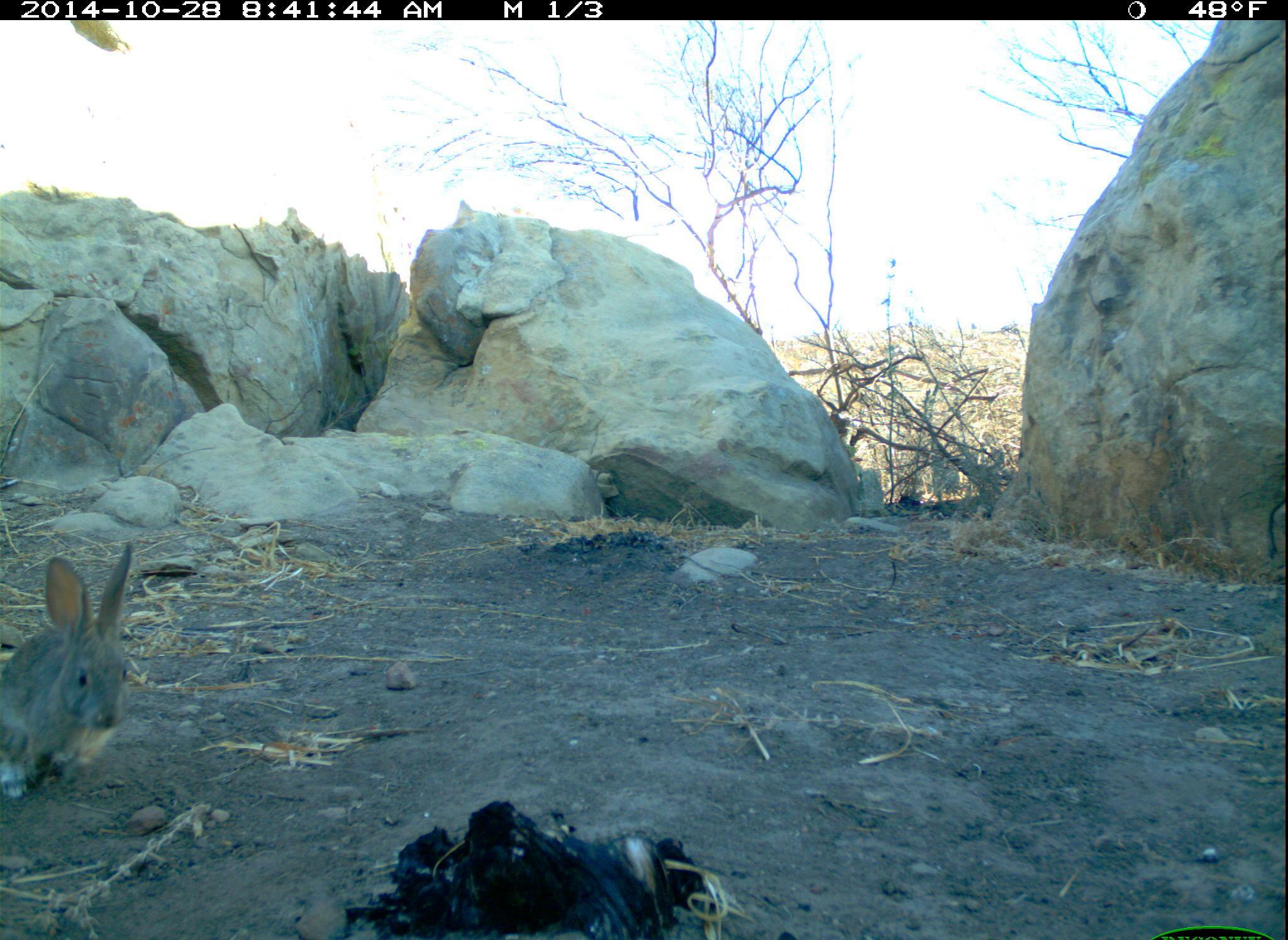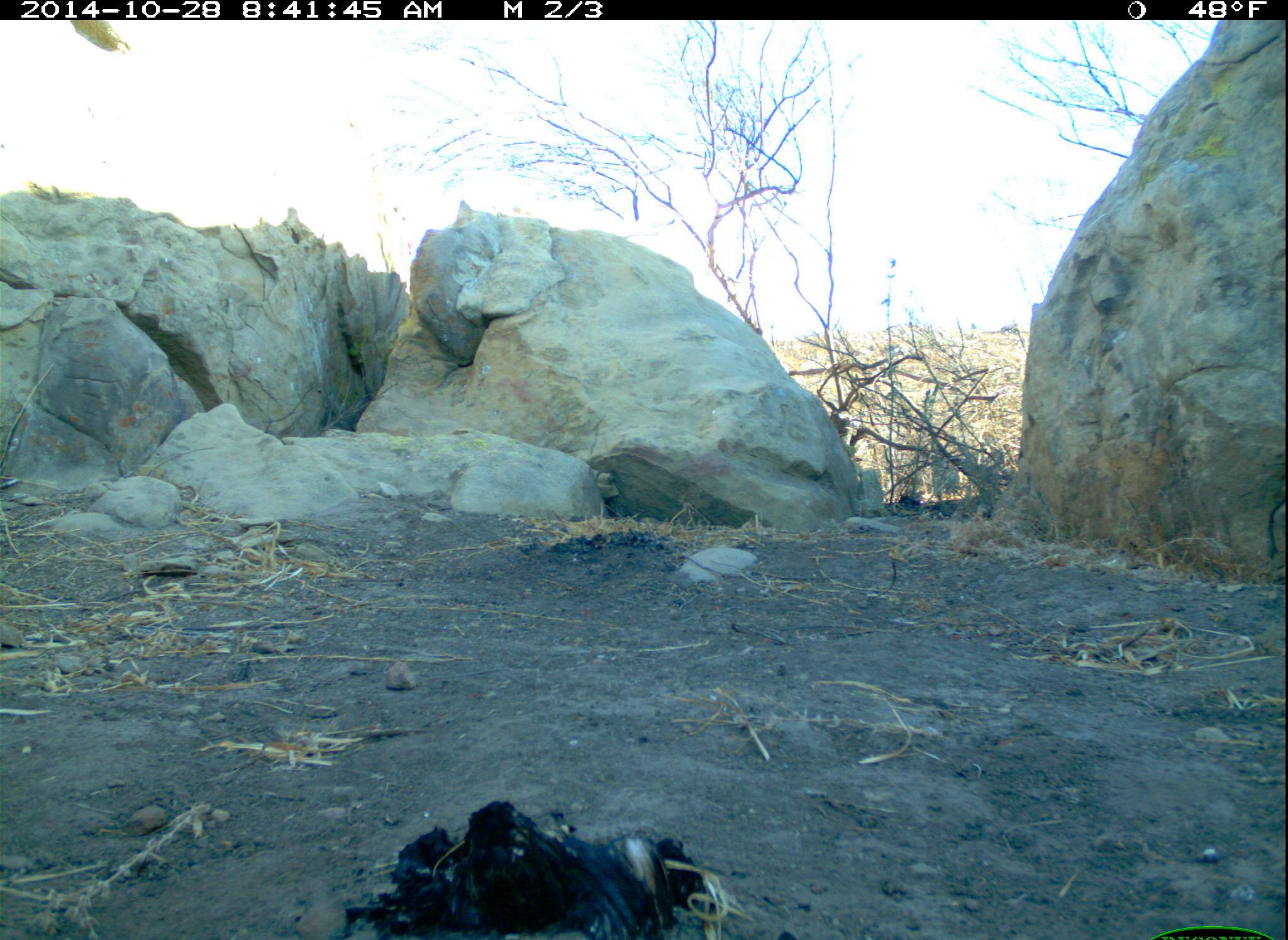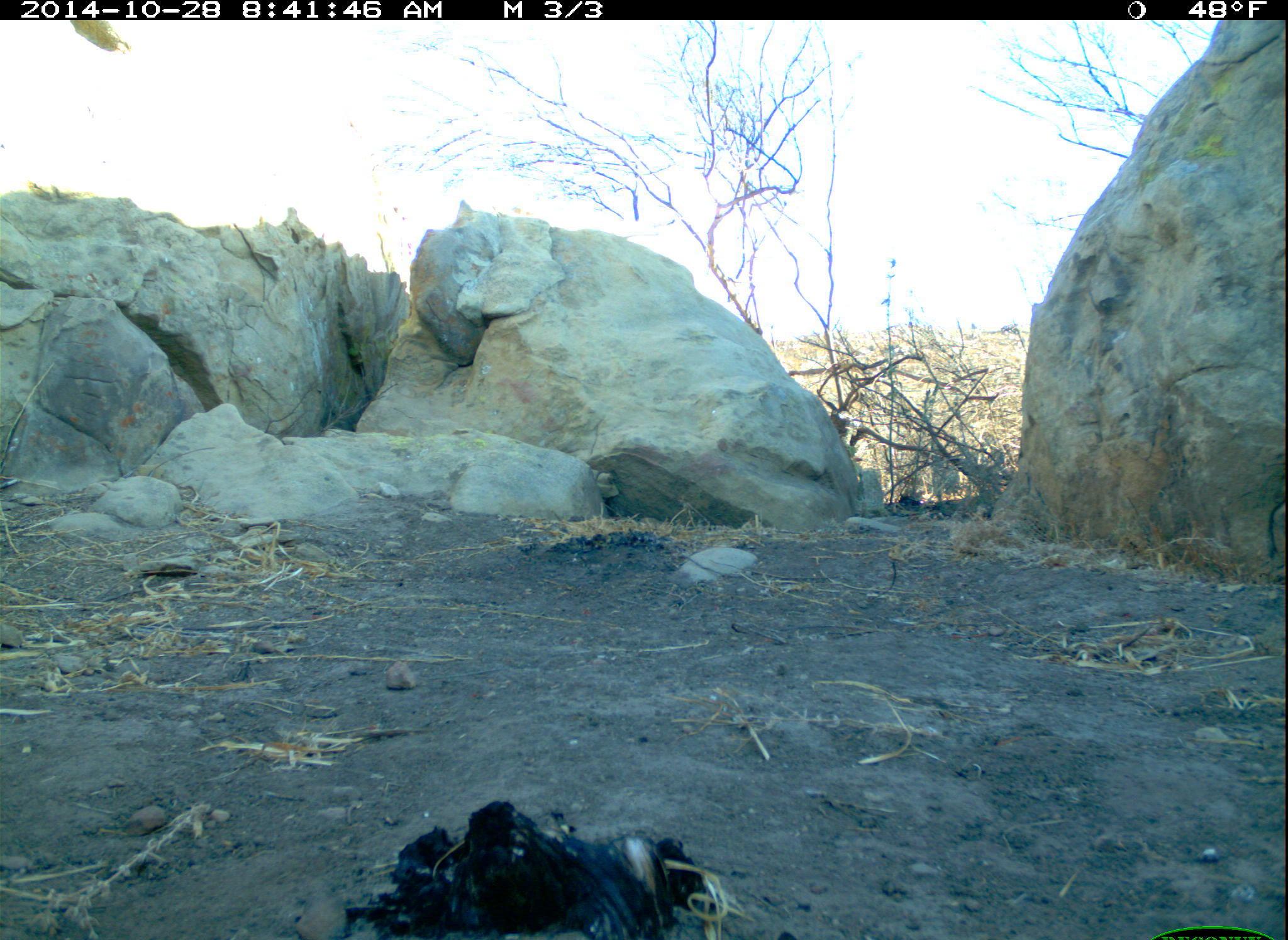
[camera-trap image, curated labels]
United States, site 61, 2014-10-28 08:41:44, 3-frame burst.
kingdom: Animalia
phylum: Chordata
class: Mammalia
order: Lagomorpha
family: Leporidae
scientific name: Leporidae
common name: rabbits and hares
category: rabbit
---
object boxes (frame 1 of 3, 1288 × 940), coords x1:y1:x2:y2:
rabbit: 3:548:151:804